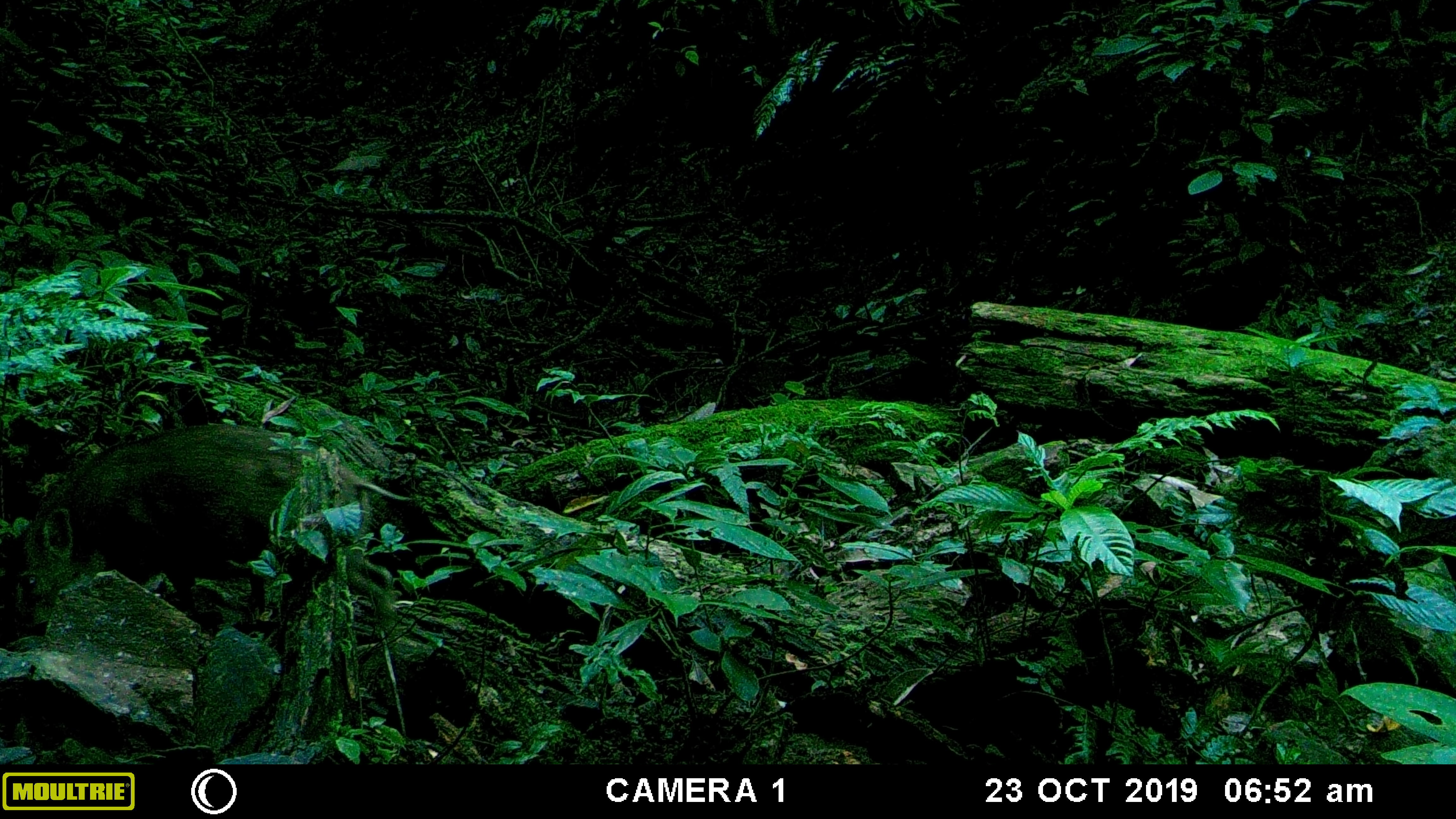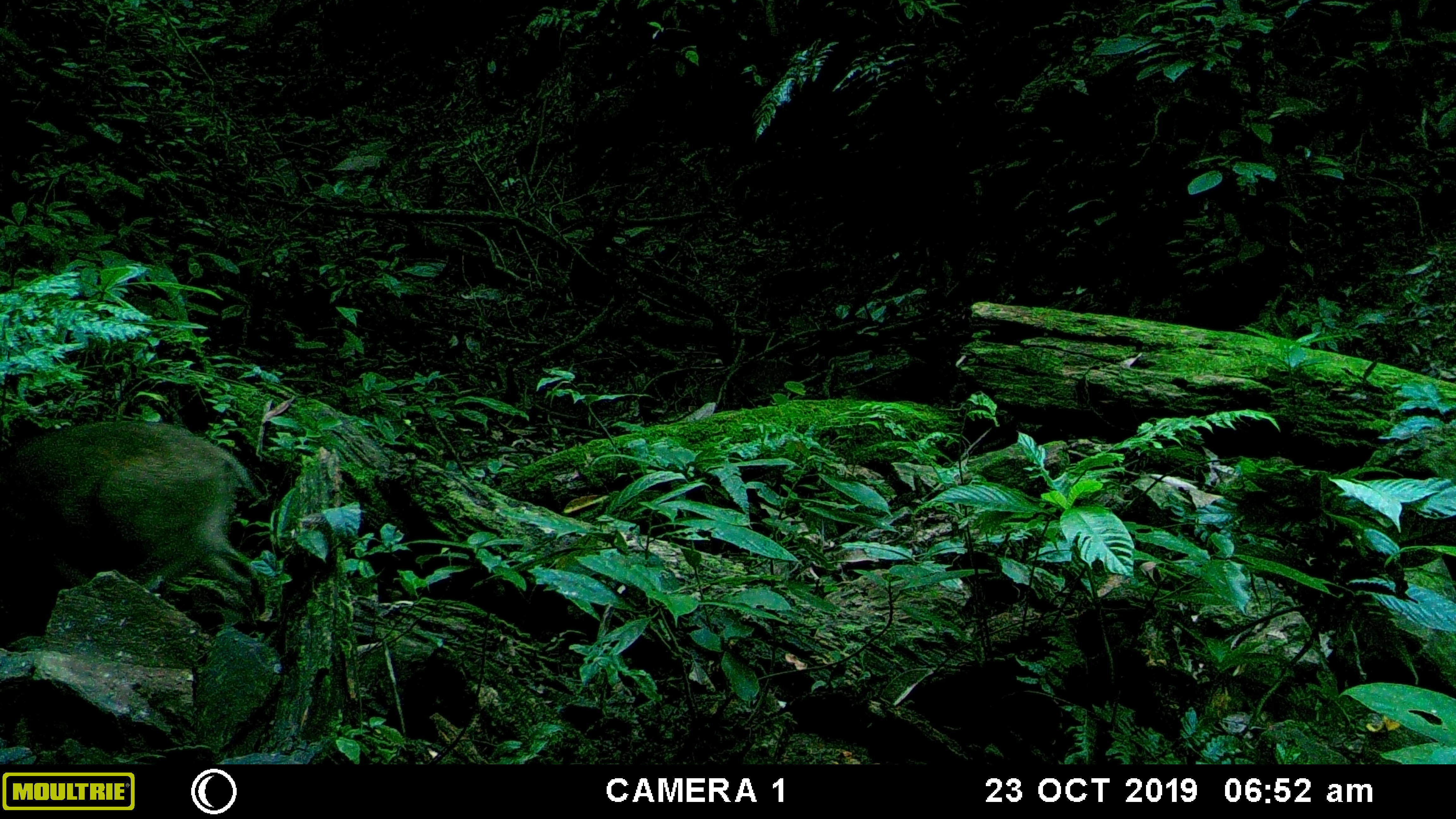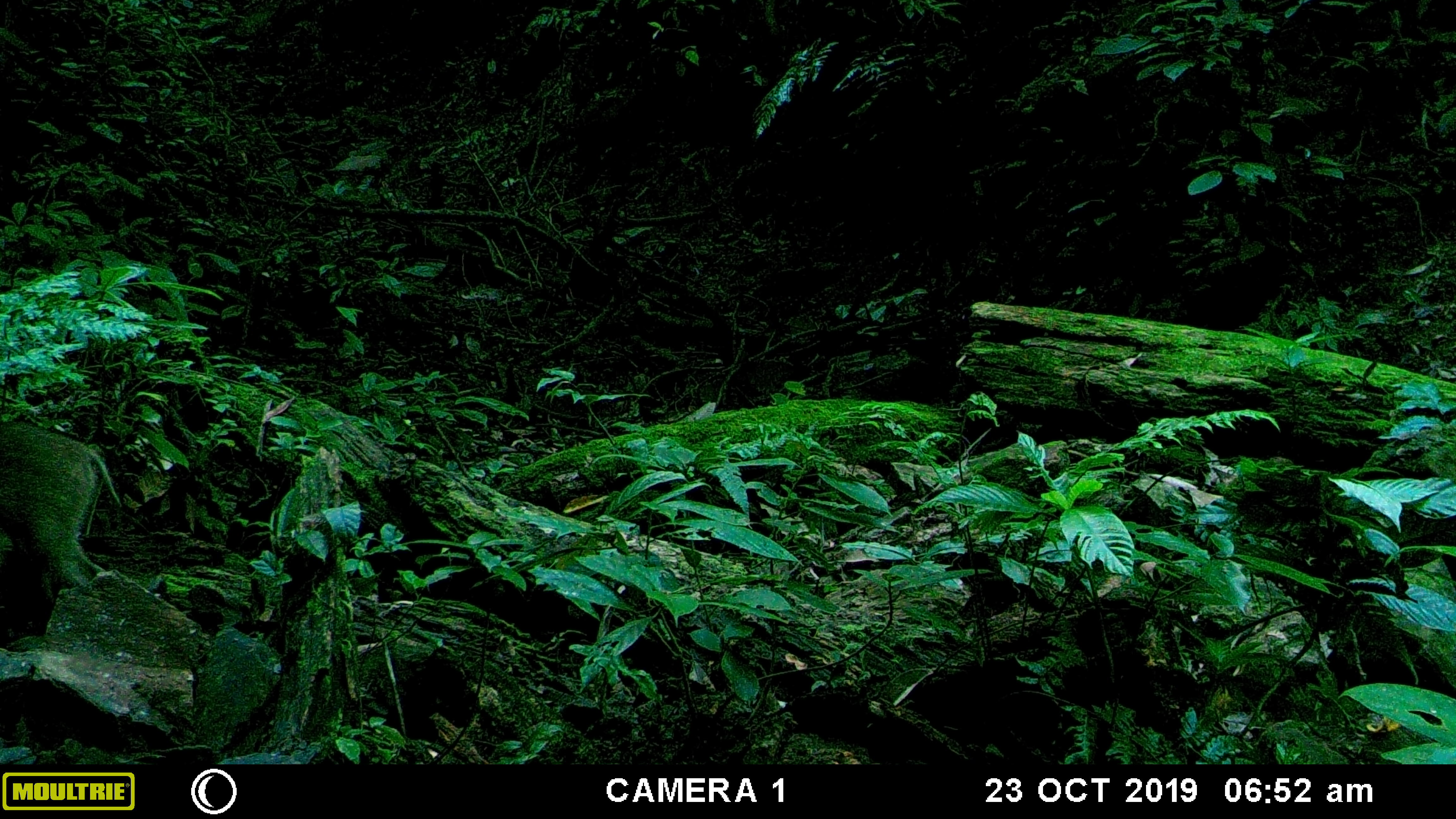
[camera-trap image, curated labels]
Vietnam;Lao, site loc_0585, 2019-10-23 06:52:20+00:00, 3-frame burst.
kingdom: Animalia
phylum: Chordata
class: Mammalia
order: Artiodactyla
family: Suidae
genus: Sus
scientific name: Sus scrofa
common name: eurasian wild pig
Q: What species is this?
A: Eurasian wild pig (Sus scrofa).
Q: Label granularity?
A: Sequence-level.